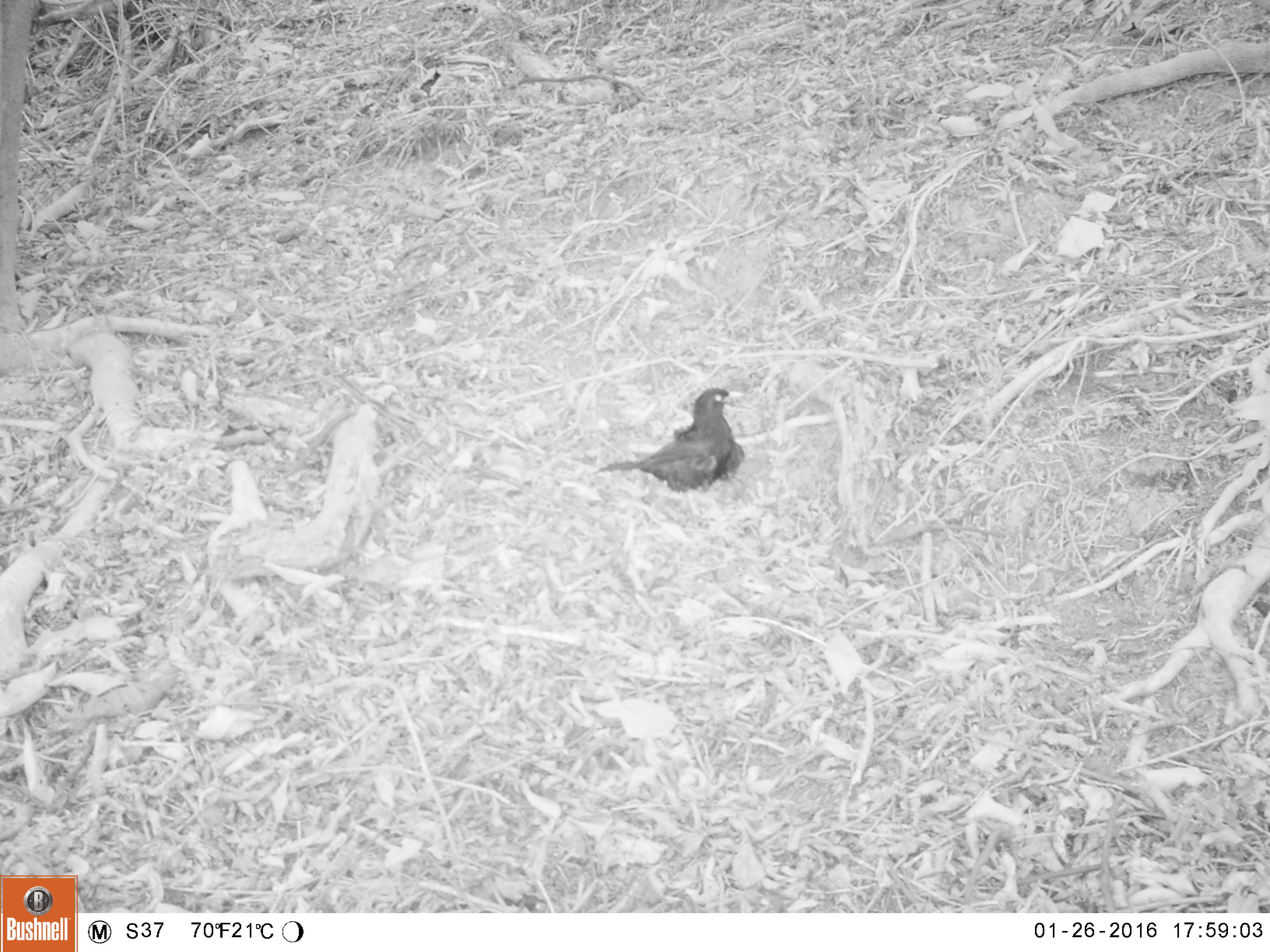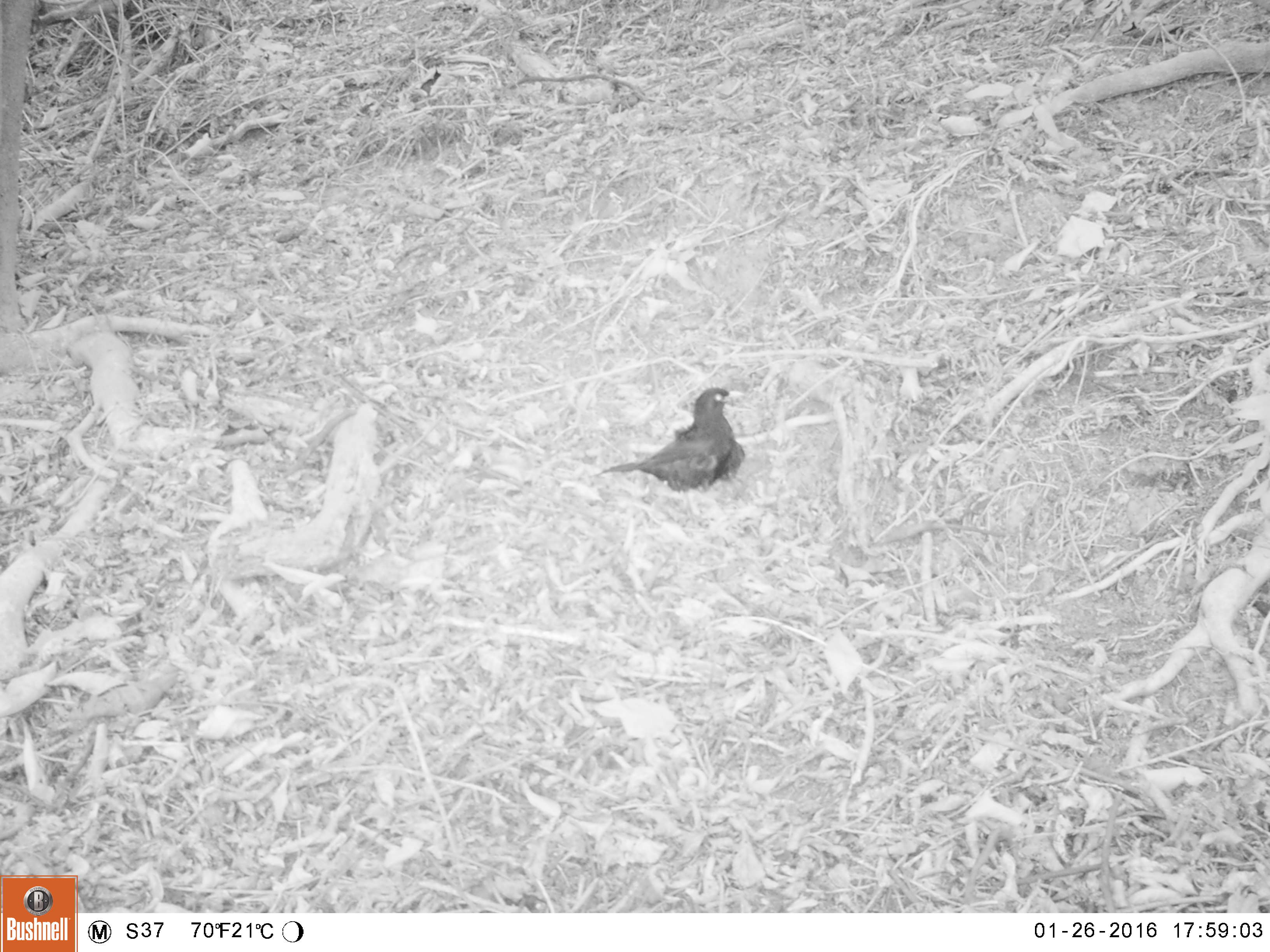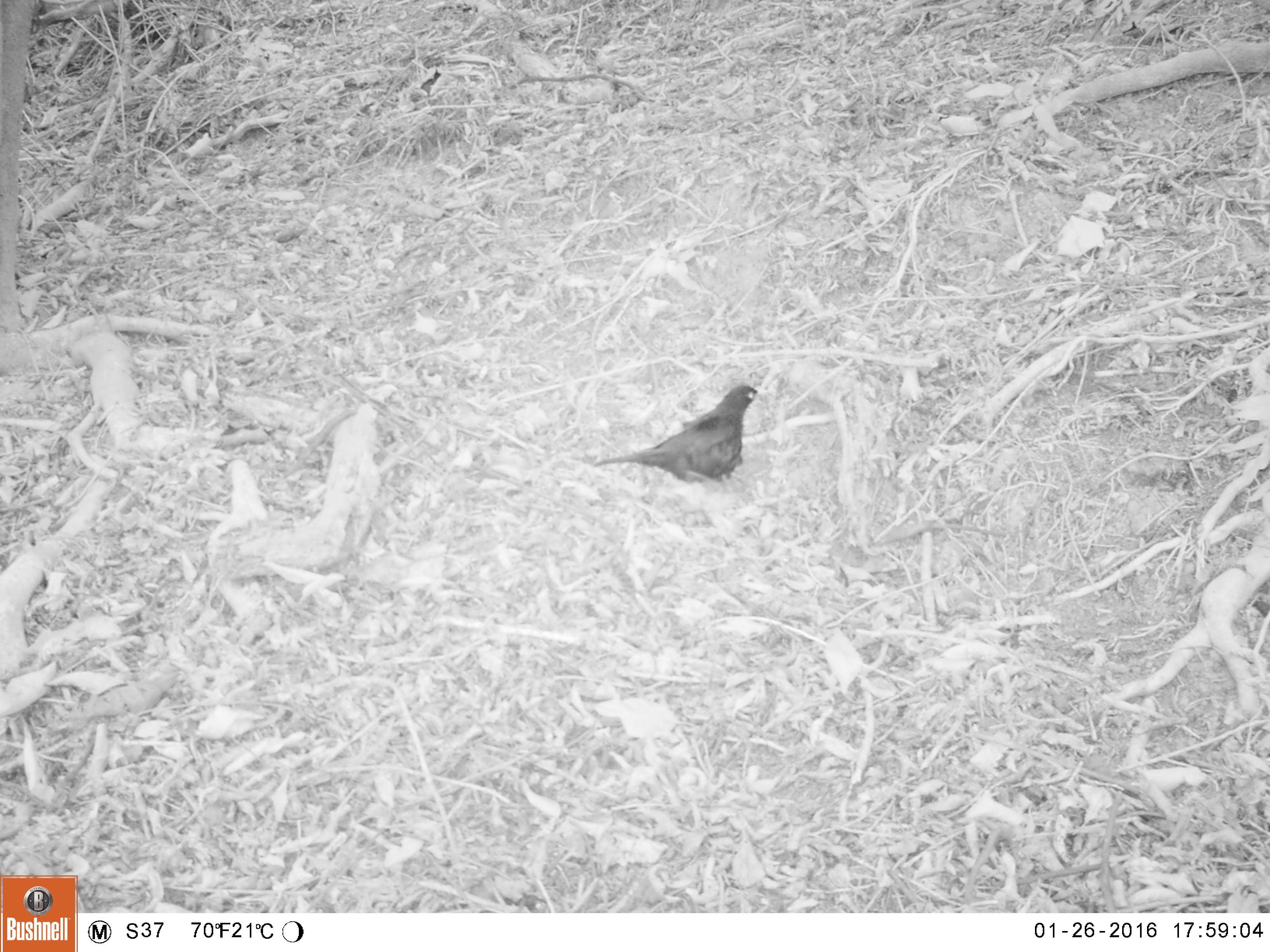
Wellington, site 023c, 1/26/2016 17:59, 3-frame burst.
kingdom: Animalia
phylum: Chordata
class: Aves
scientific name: Aves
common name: bird